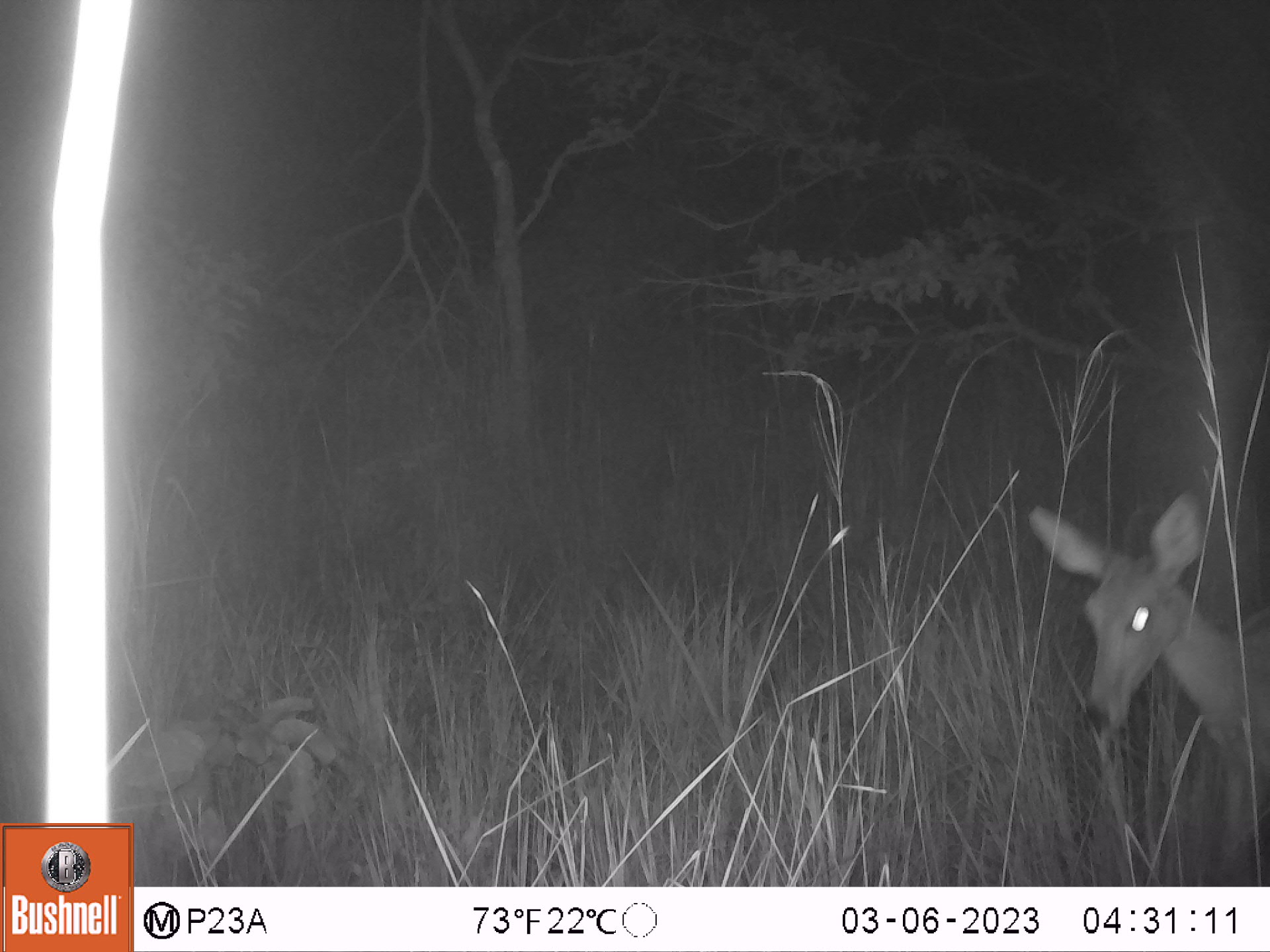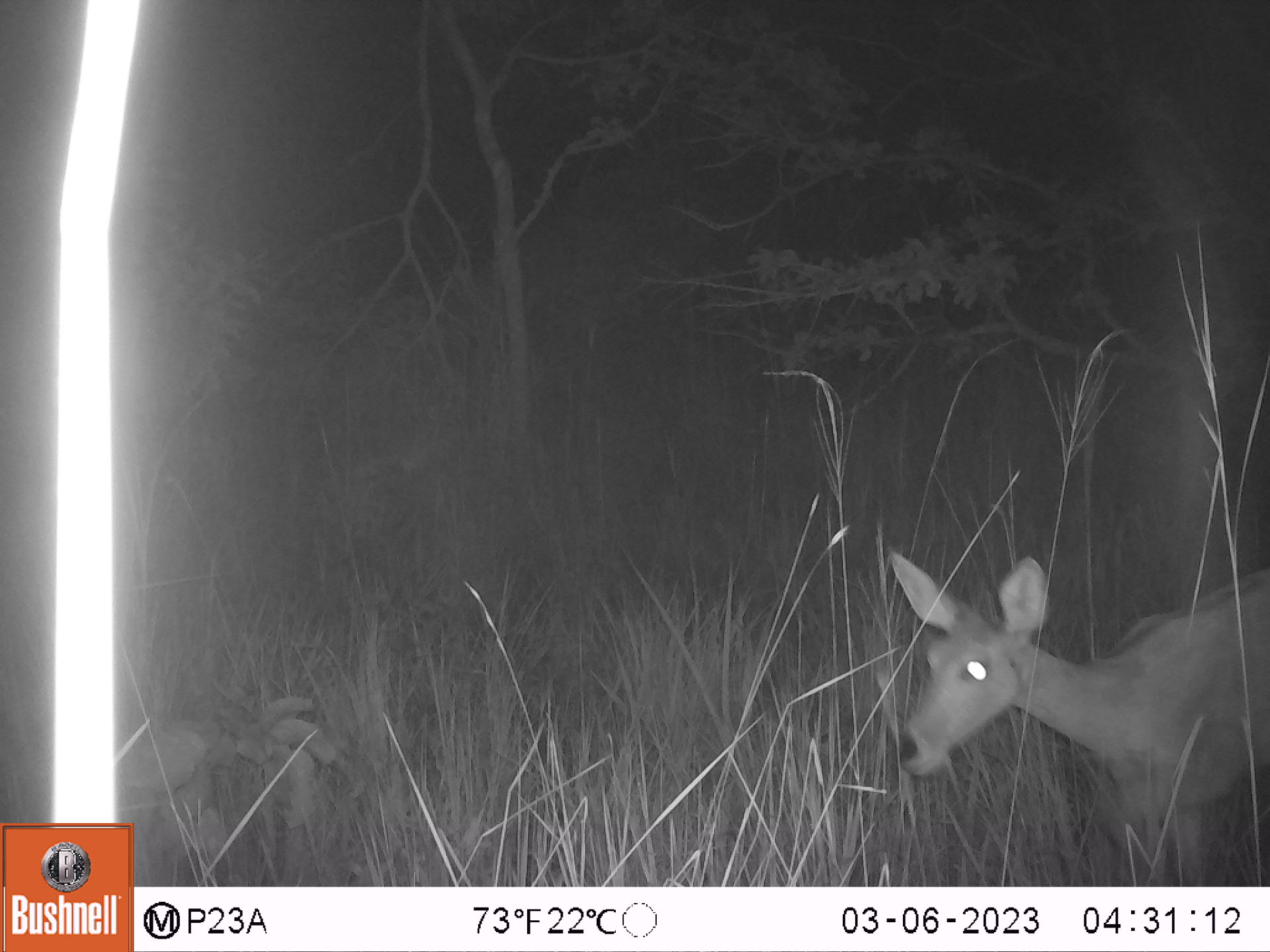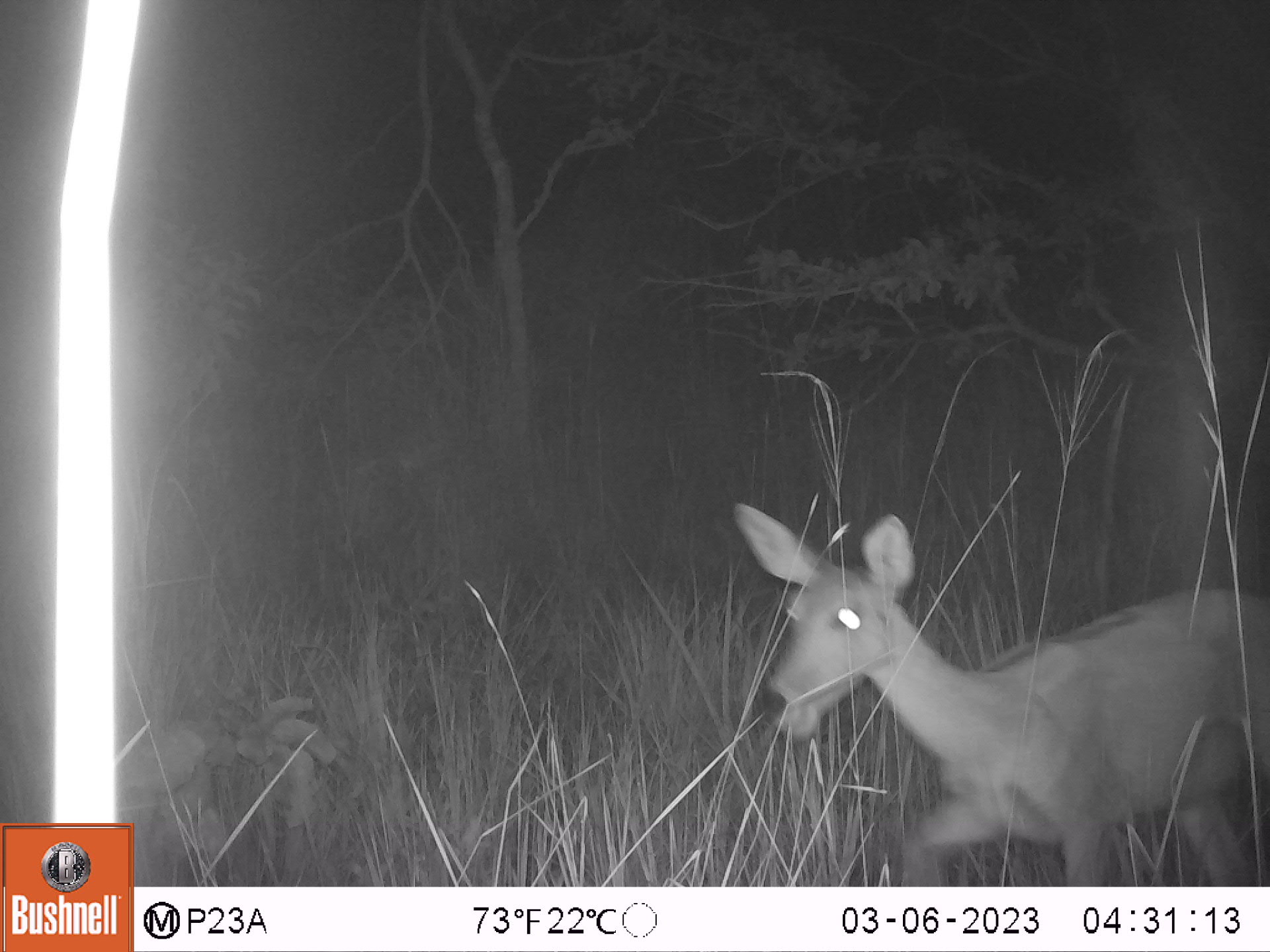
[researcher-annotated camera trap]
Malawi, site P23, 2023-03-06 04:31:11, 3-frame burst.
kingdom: Animalia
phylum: Chordata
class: Mammalia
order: Artiodactyla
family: Bovidae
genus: Redunca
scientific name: Redunca arundinum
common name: southern reedbuck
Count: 1.